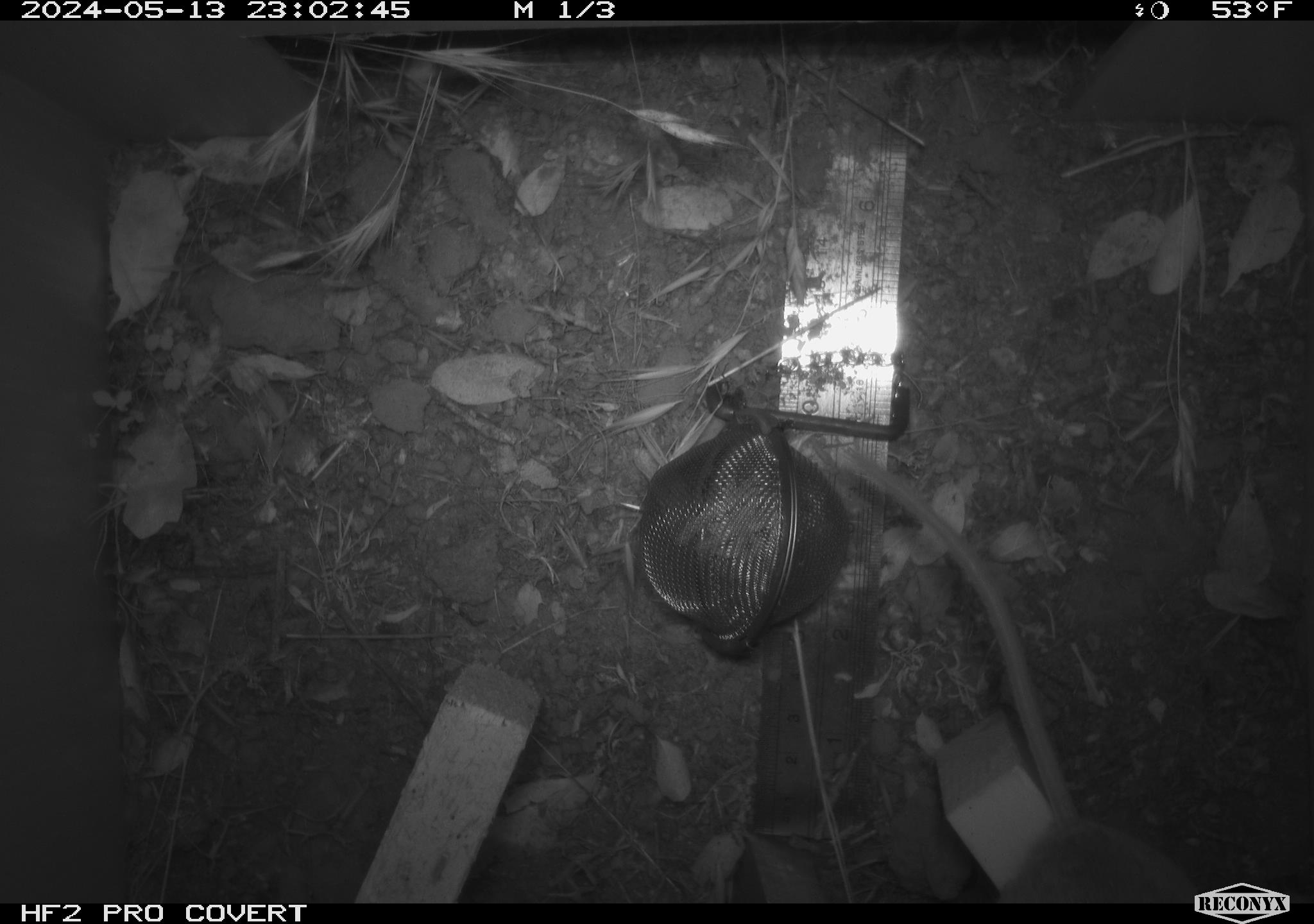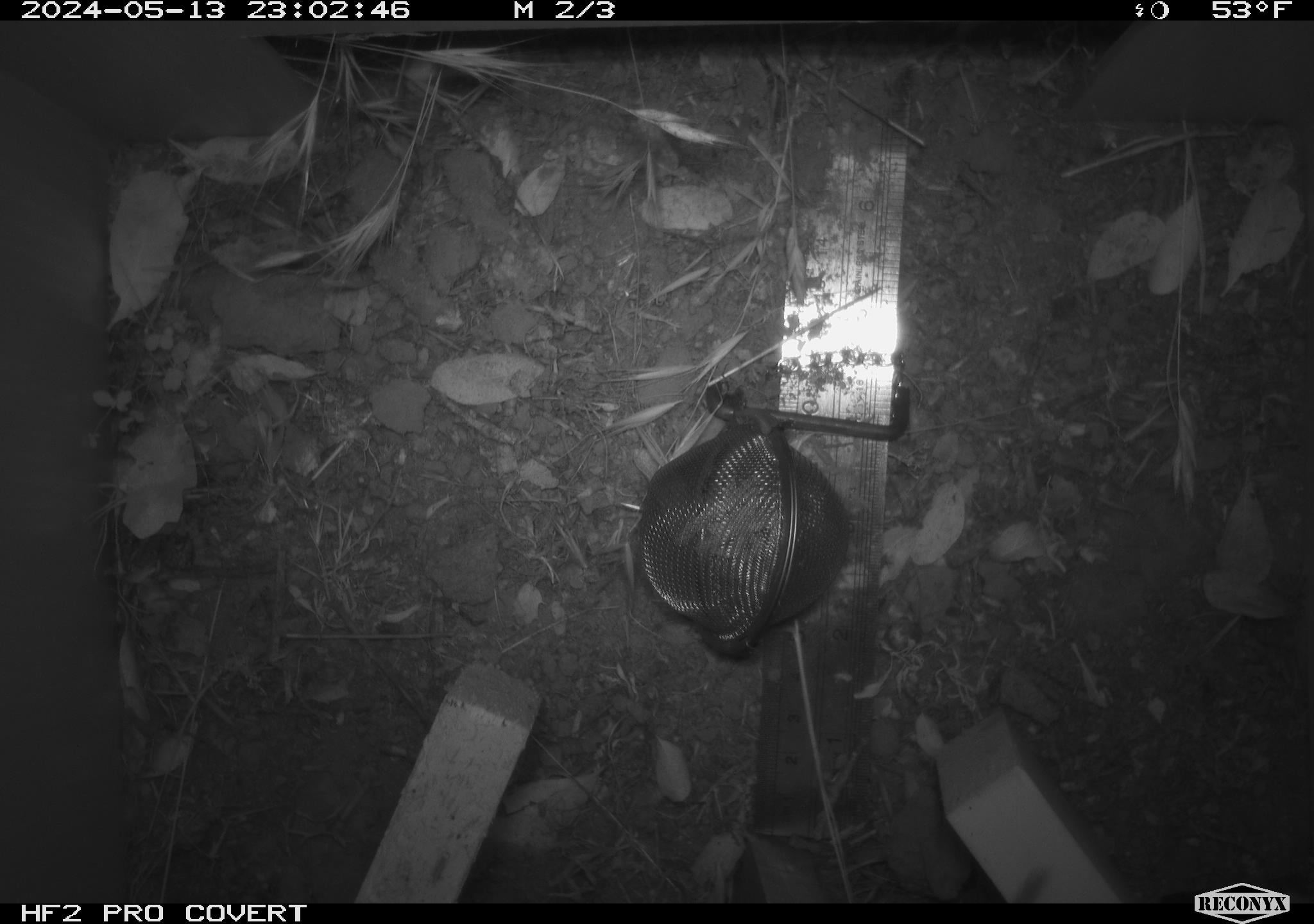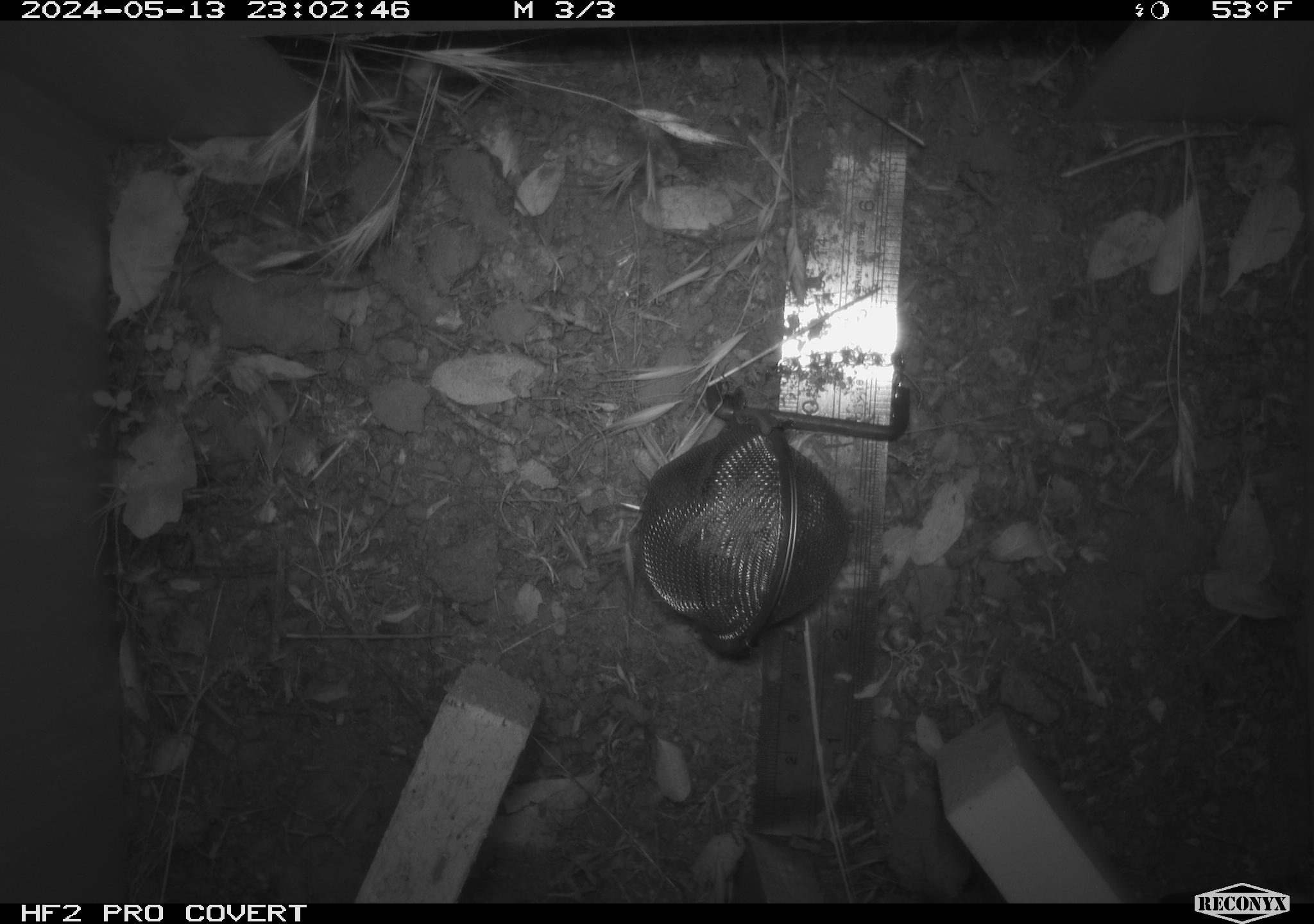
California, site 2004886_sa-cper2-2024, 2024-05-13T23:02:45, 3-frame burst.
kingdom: Animalia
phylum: Chordata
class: Mammalia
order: Rodentia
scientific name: Rodentia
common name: rodent